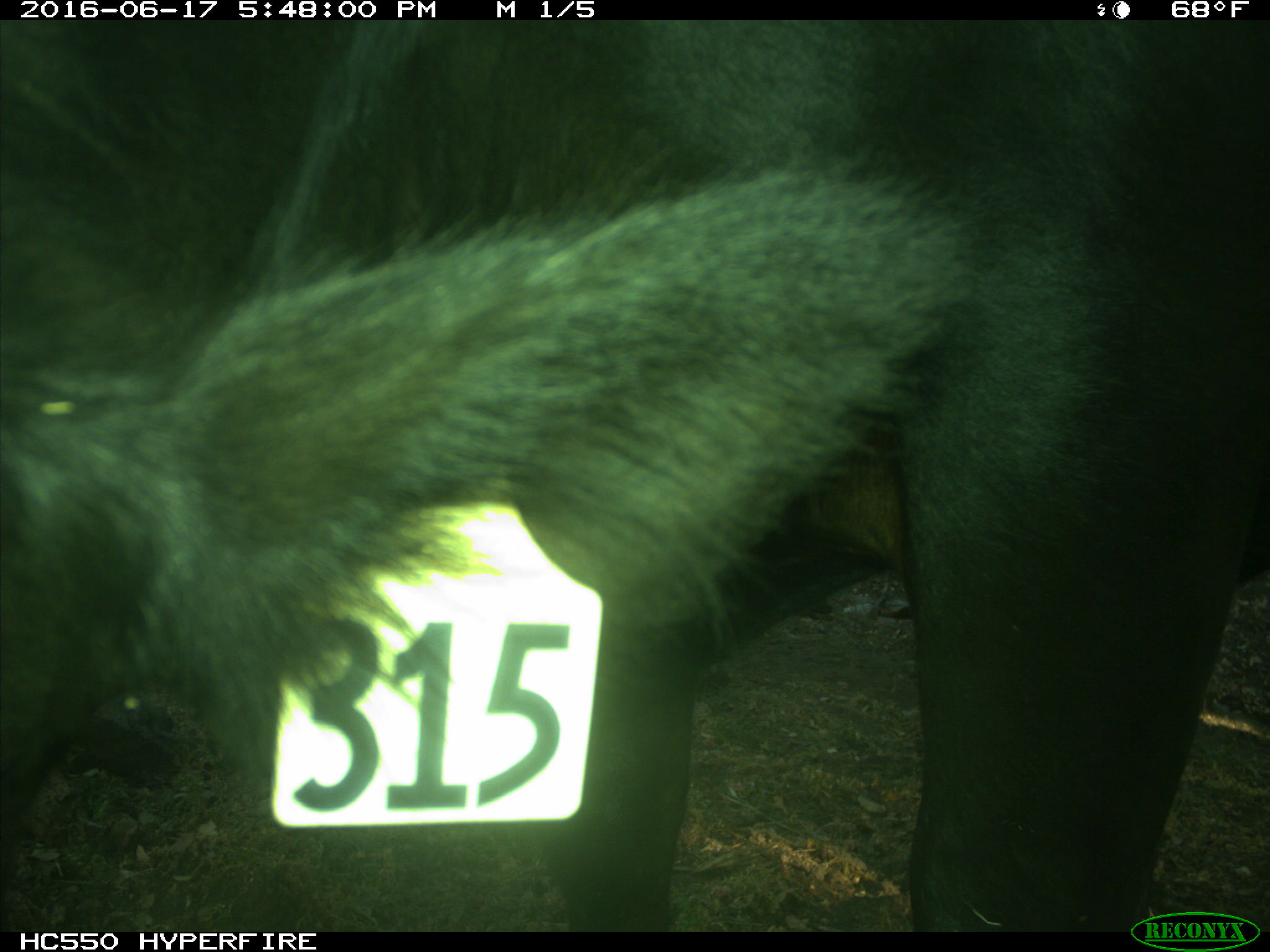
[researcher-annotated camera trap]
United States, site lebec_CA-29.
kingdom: Animalia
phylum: Chordata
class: Mammalia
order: Artiodactyla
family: Bovidae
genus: Bos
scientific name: Bos taurus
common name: domestic cow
Bos taurus (domestic cow).